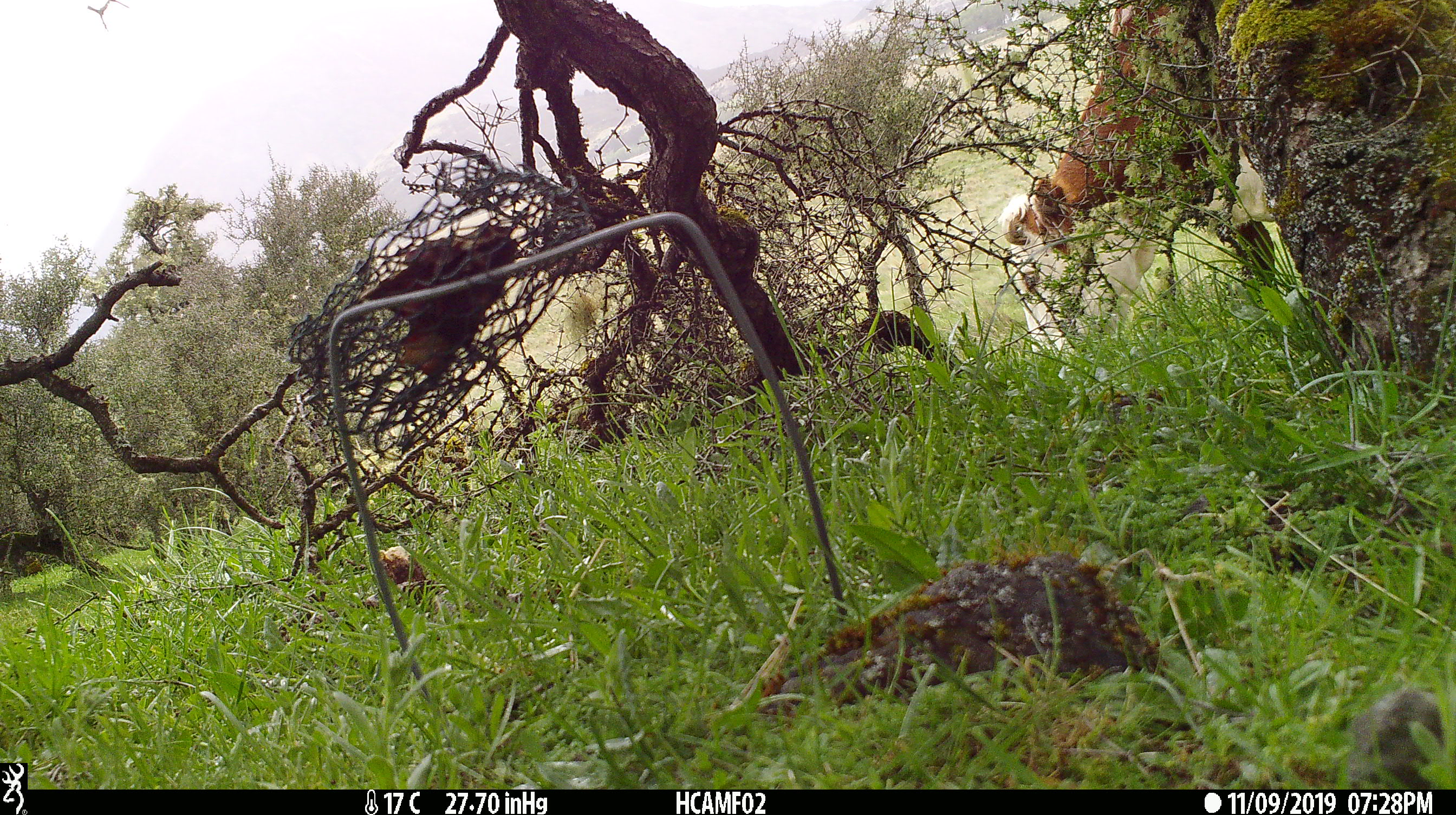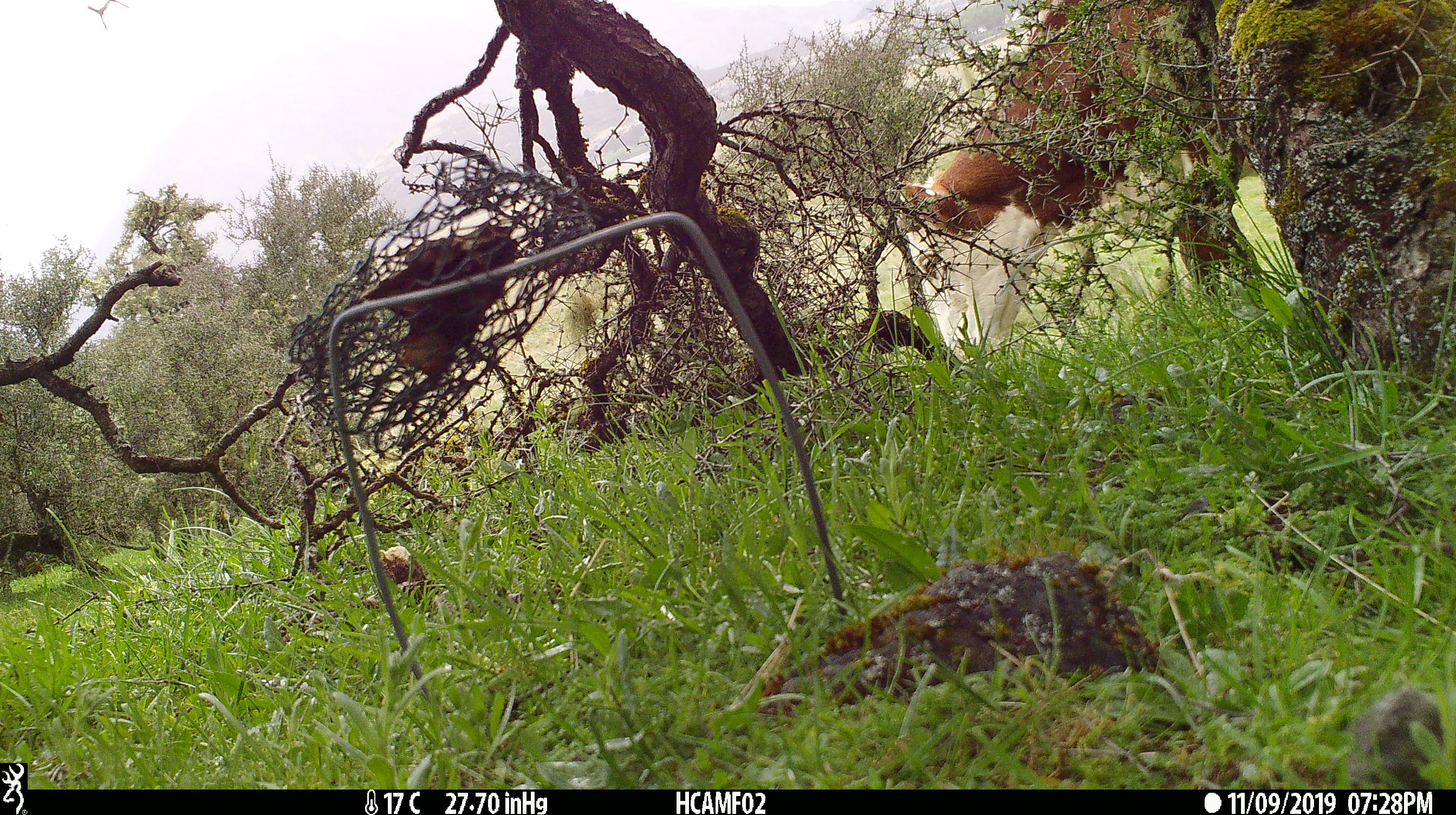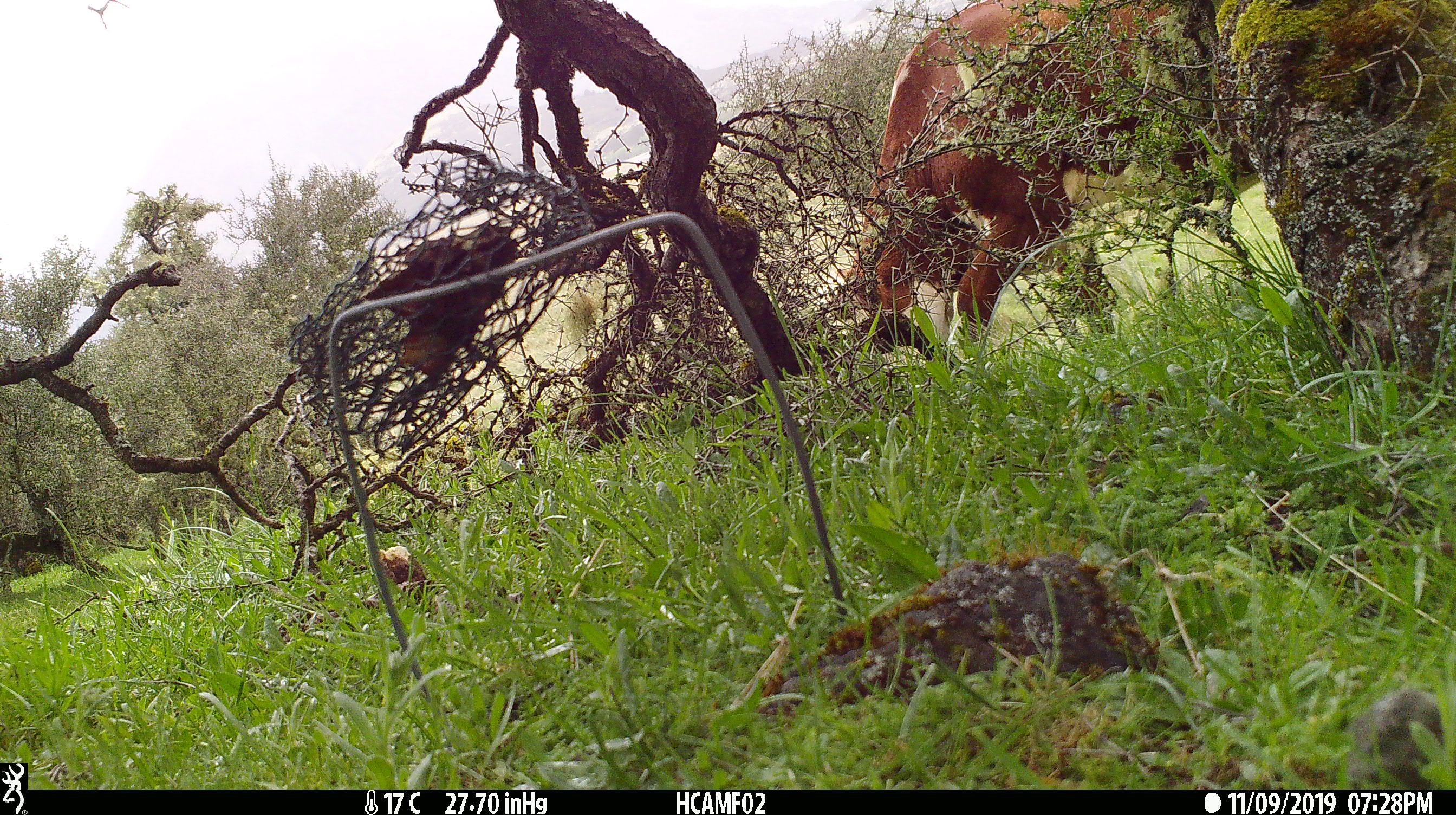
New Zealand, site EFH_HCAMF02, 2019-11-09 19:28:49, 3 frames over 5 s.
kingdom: Animalia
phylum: Chordata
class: Mammalia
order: Artiodactyla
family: Bovidae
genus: Bos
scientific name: Bos taurus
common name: domestic cow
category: cow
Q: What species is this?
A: Cow (domestic cow) (Bos taurus).